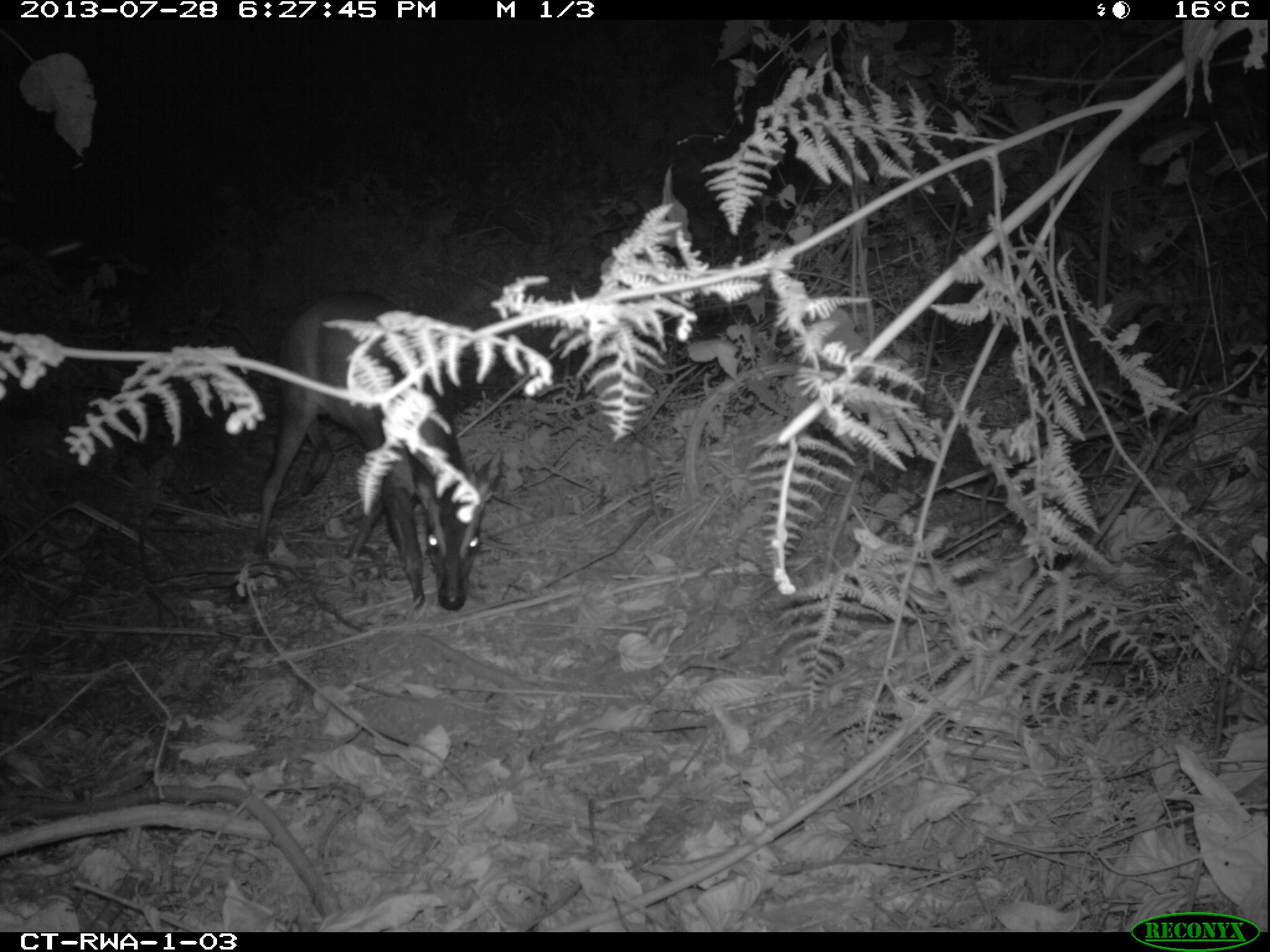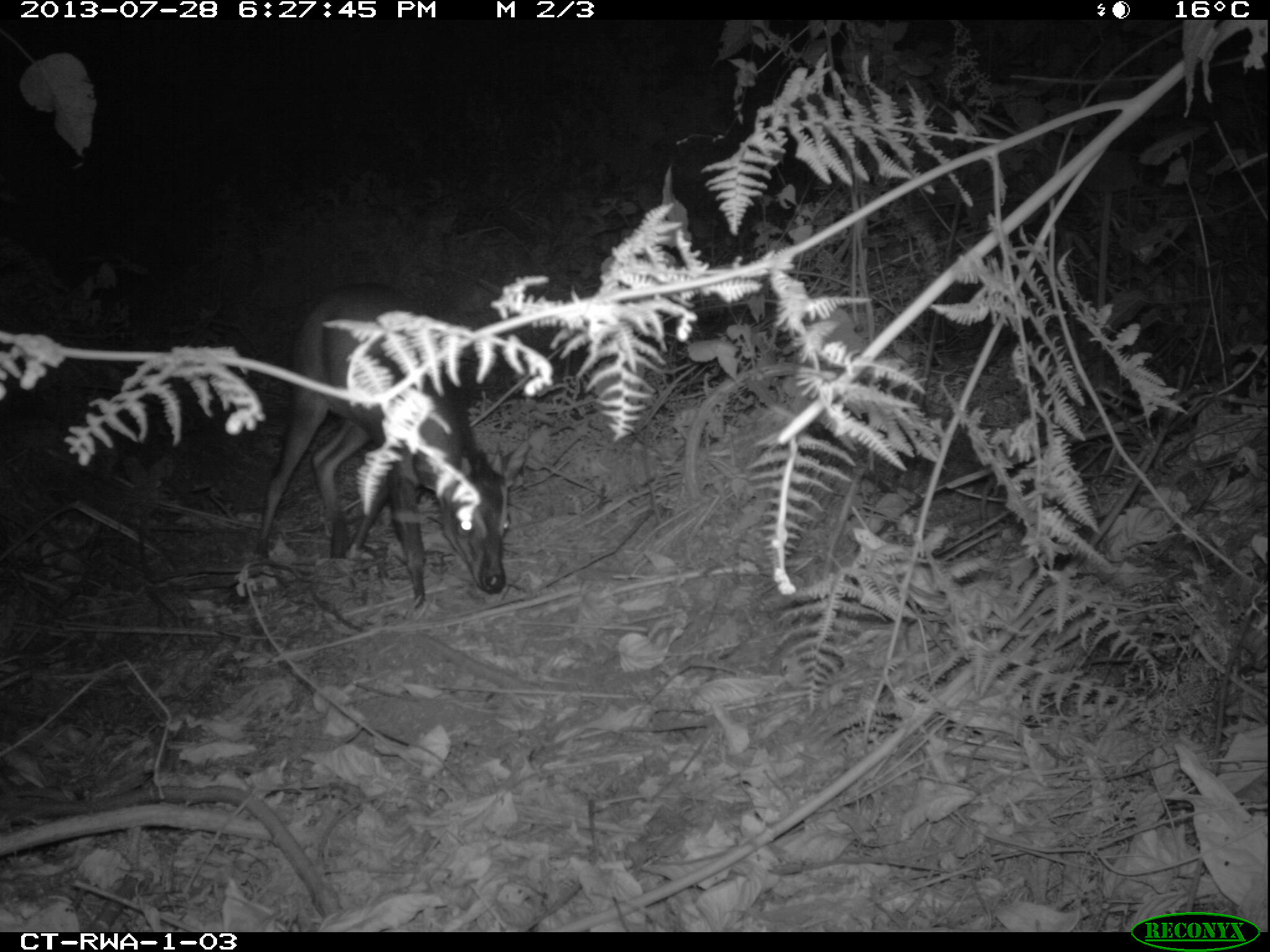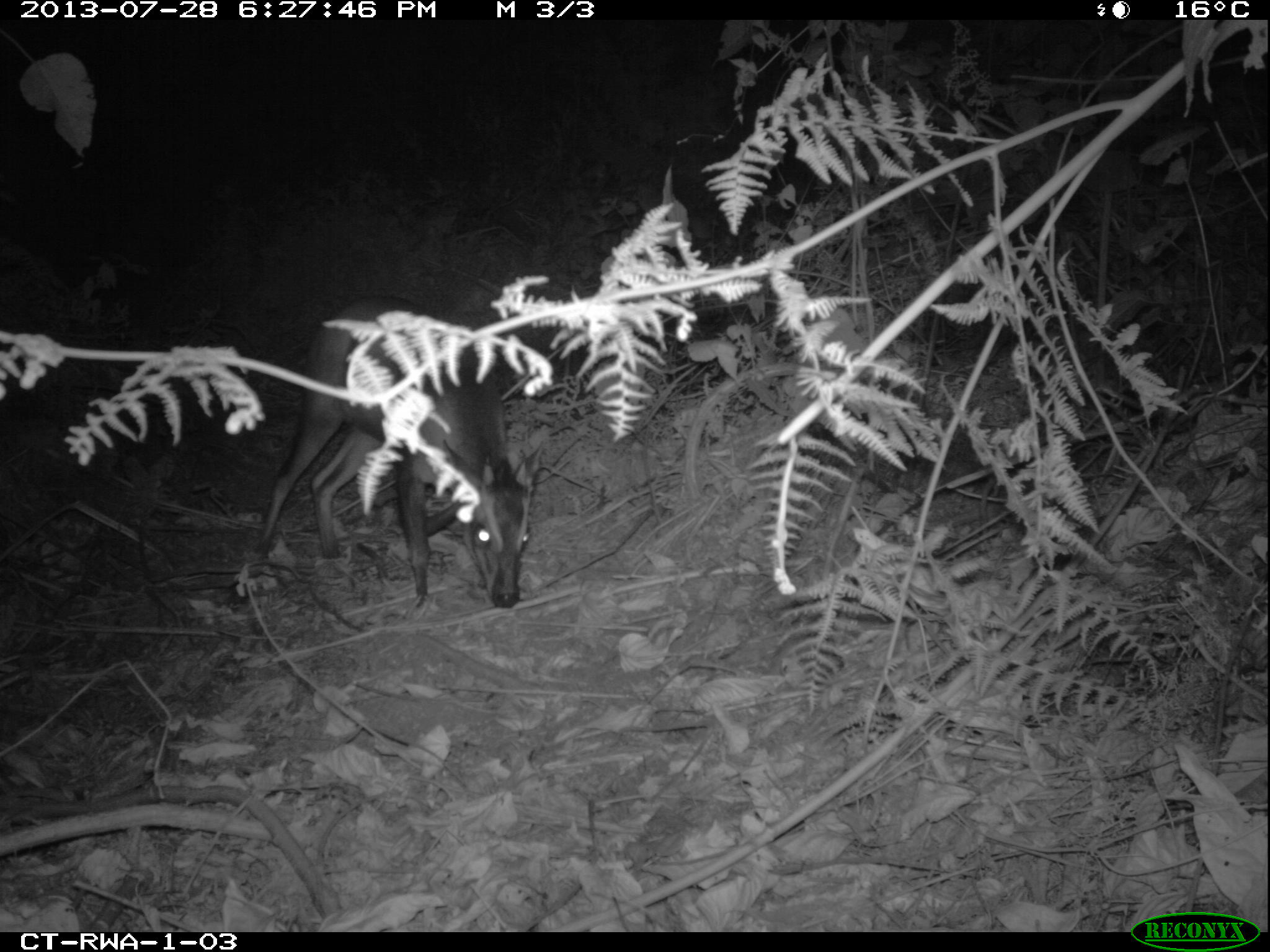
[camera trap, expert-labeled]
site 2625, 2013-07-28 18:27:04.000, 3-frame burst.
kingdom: Animalia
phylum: Chordata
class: Mammalia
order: Artiodactyla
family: Bovidae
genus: Cephalophus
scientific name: Cephalophus nigrifrons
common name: black-fronted duiker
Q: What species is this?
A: Cephalophus nigrifrons (black-fronted duiker).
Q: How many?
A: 2.